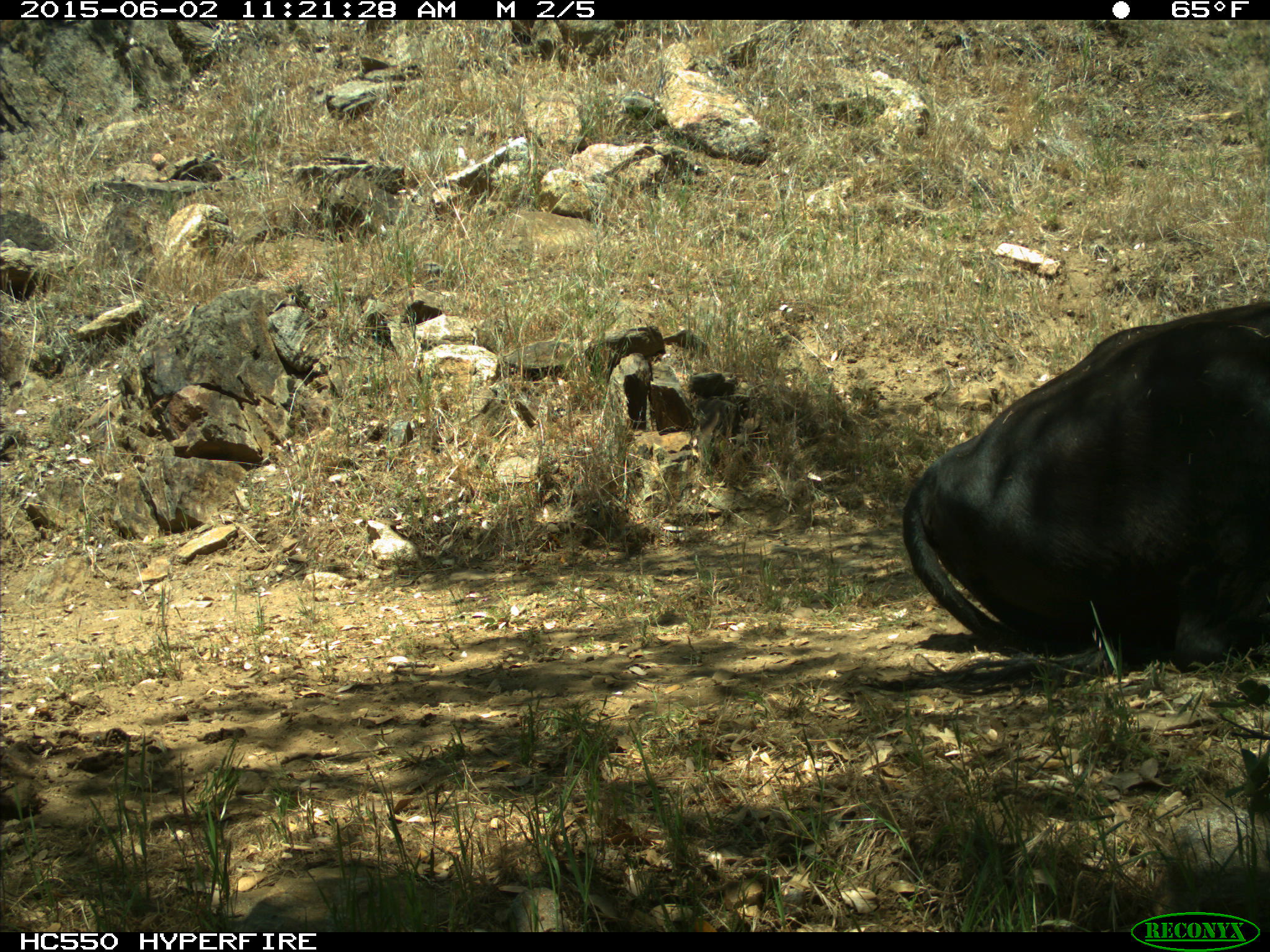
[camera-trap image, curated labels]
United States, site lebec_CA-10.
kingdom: Animalia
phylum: Chordata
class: Mammalia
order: Artiodactyla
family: Bovidae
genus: Bos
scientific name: Bos taurus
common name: domestic cow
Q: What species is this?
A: Bos taurus (domestic cow).